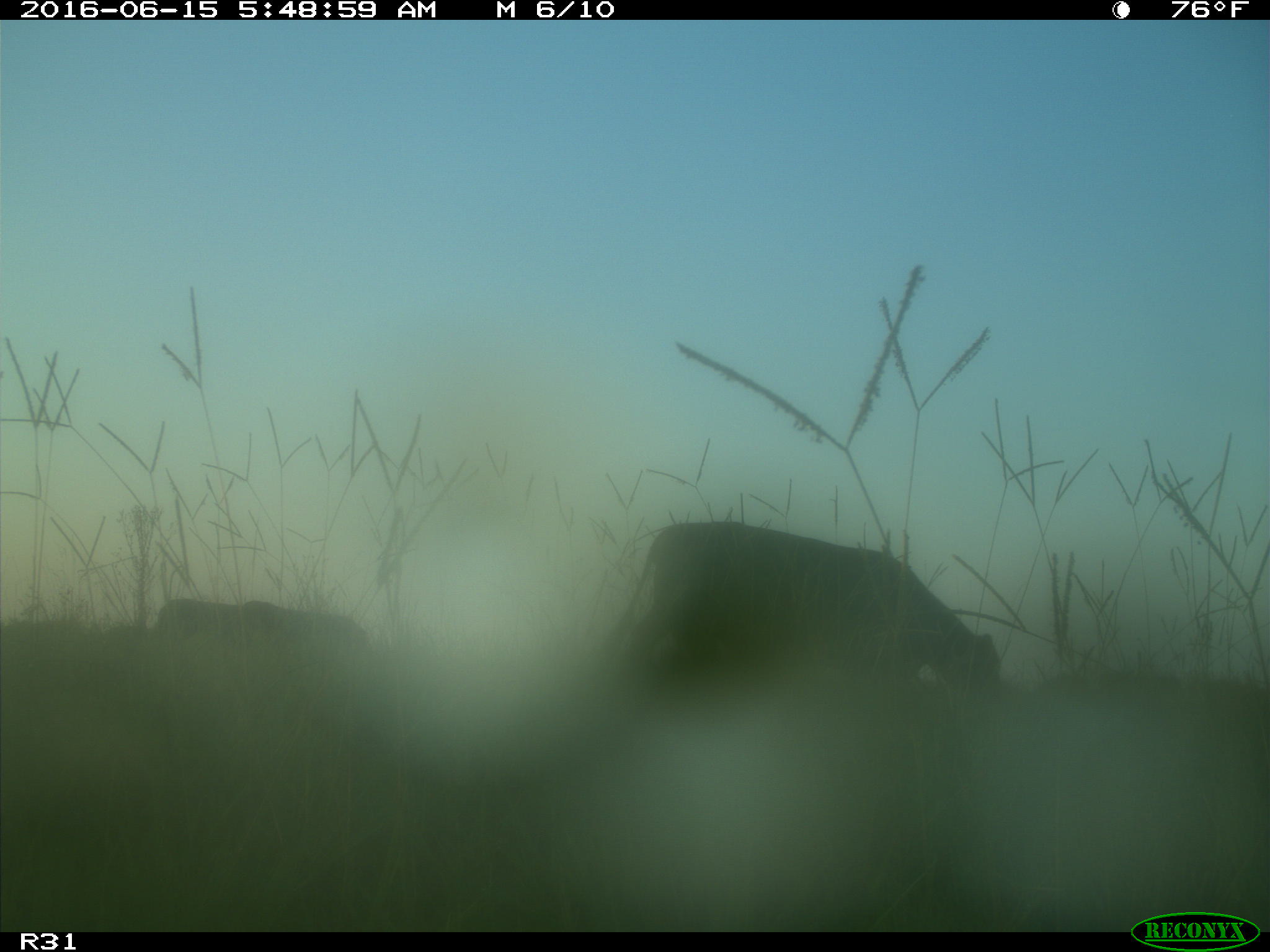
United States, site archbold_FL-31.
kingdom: Animalia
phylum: Chordata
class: Mammalia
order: Artiodactyla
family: Bovidae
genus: Bos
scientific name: Bos taurus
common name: domestic cow